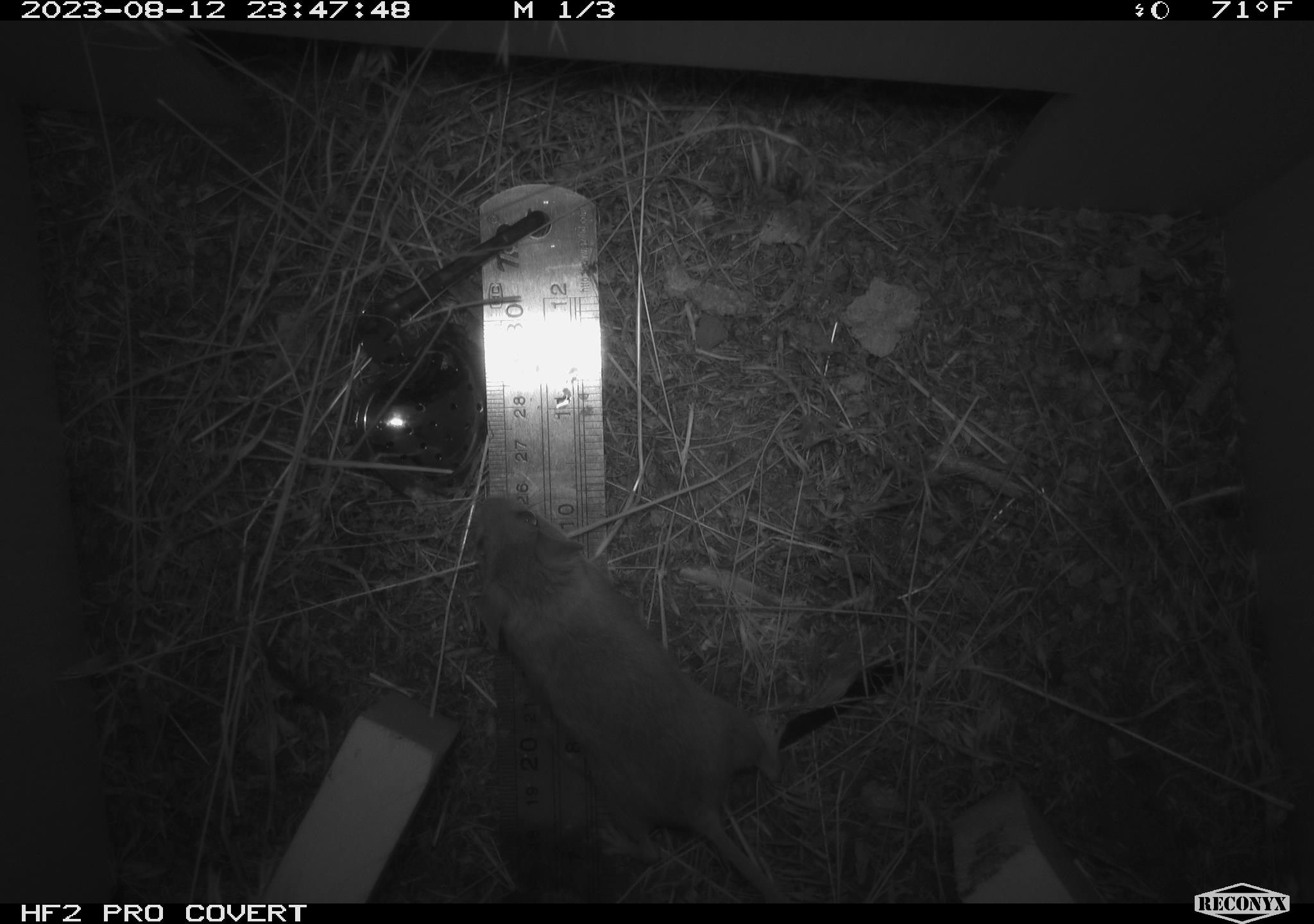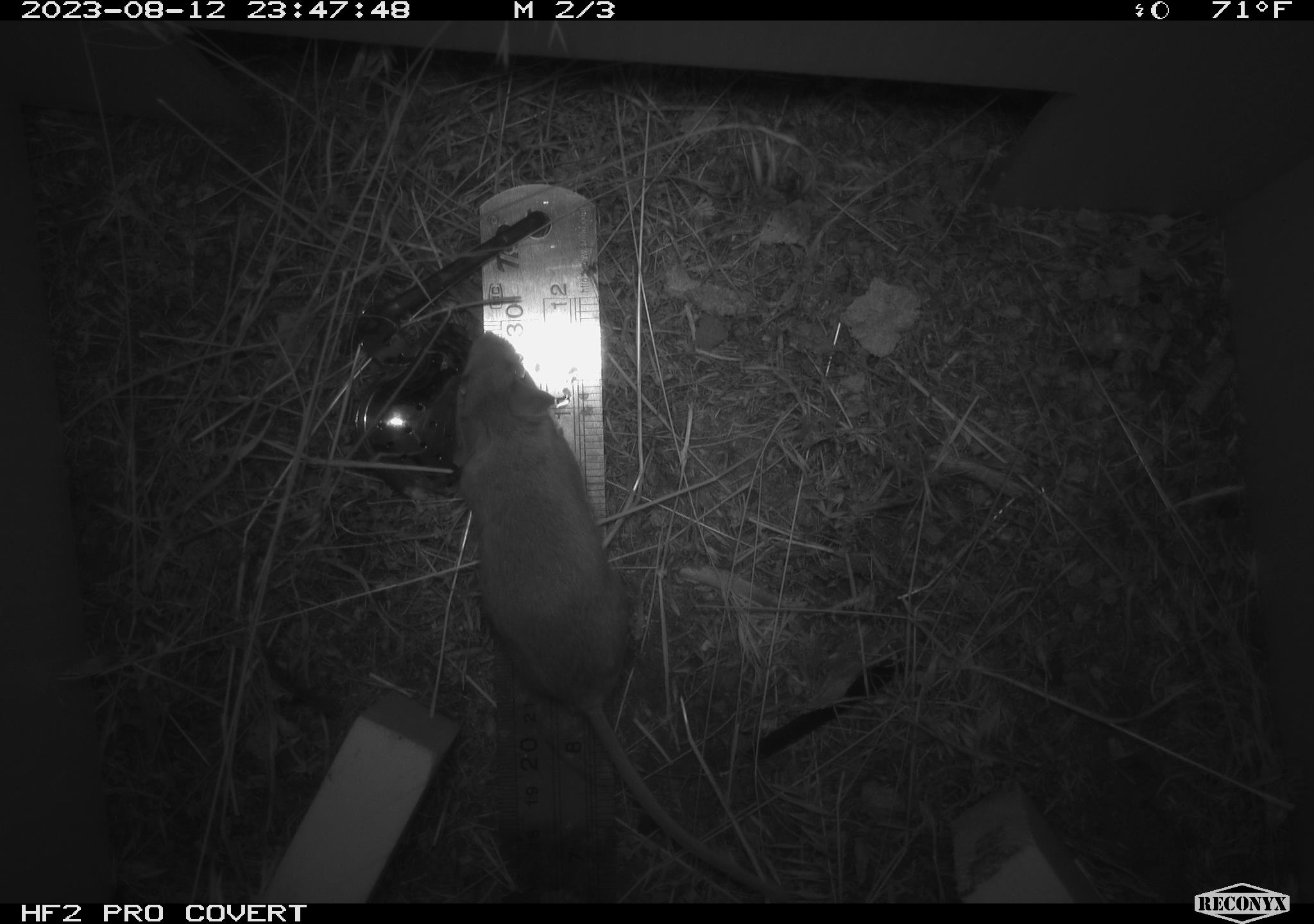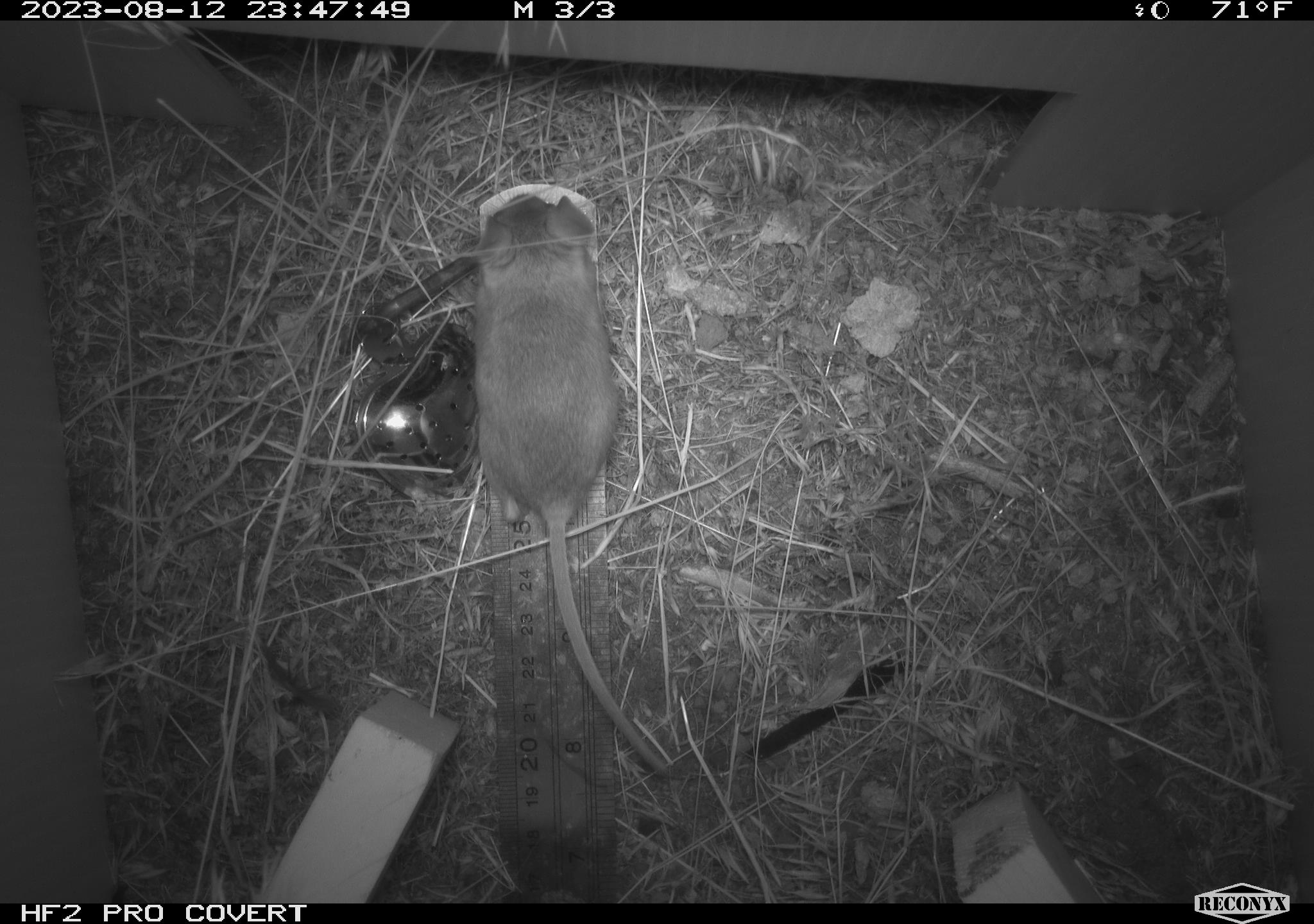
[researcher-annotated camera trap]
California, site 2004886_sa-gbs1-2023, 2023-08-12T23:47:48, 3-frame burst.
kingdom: Animalia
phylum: Chordata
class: Mammalia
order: Rodentia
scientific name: Rodentia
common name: mouse species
Mouse species (Rodentia).